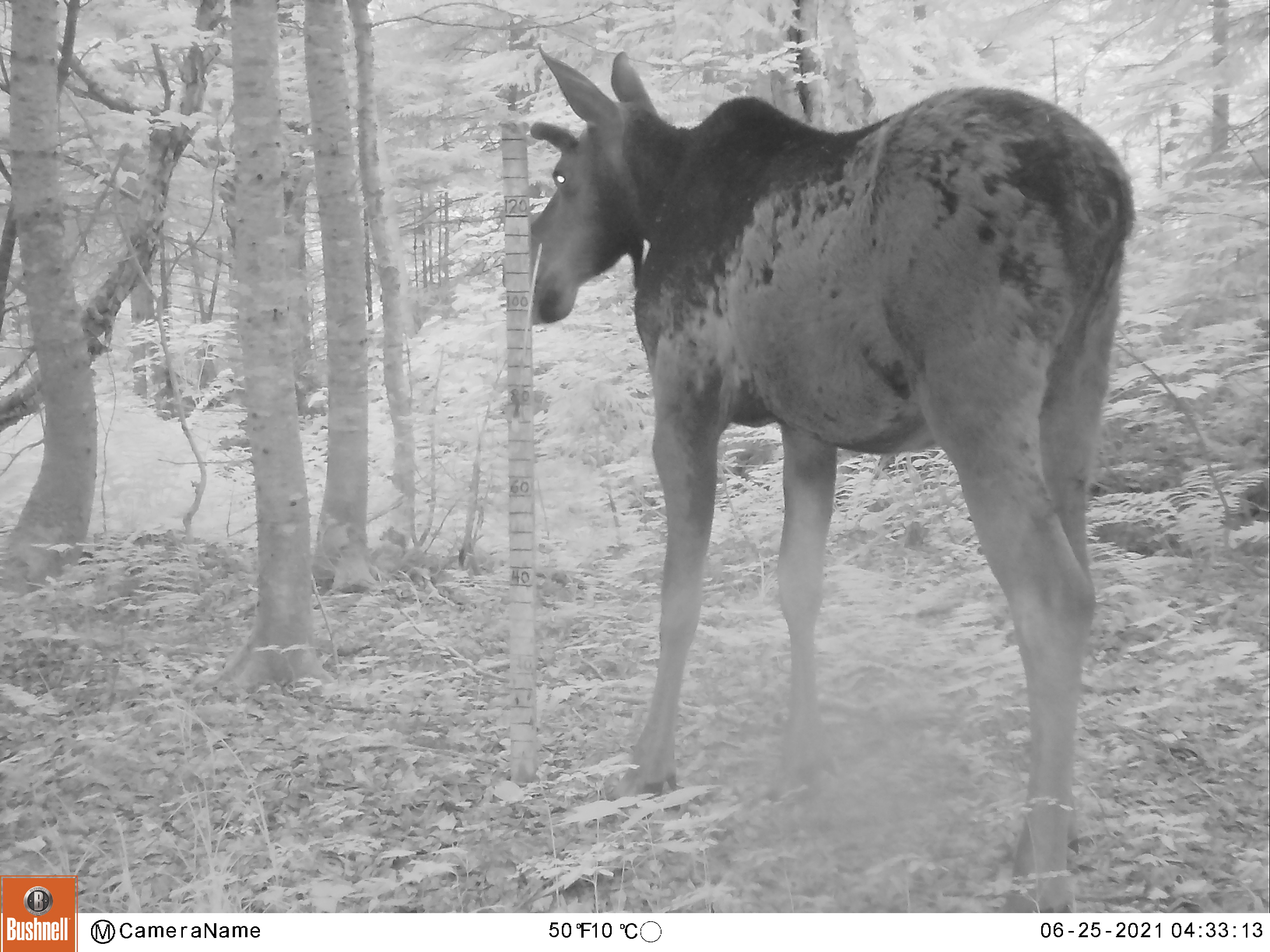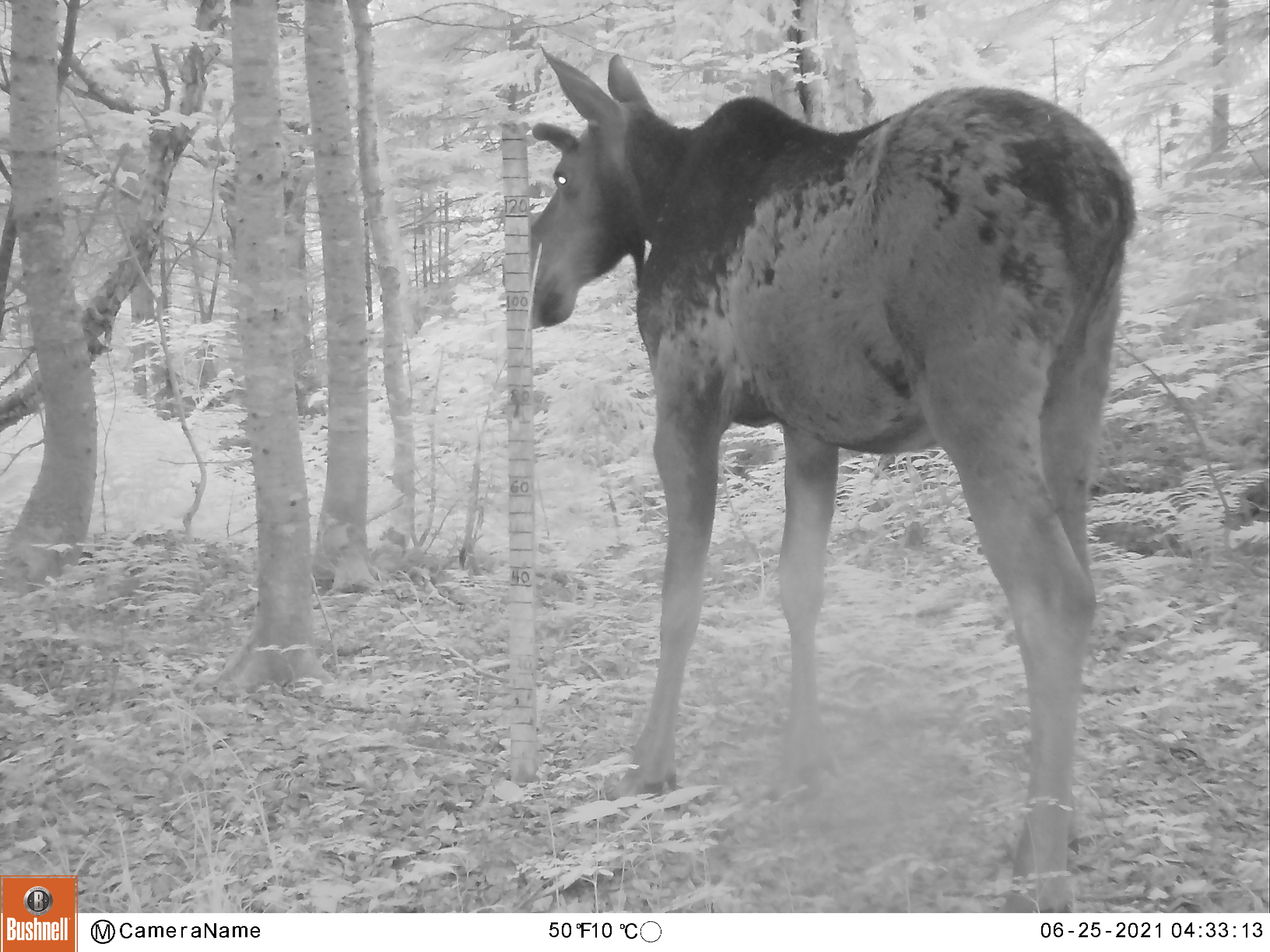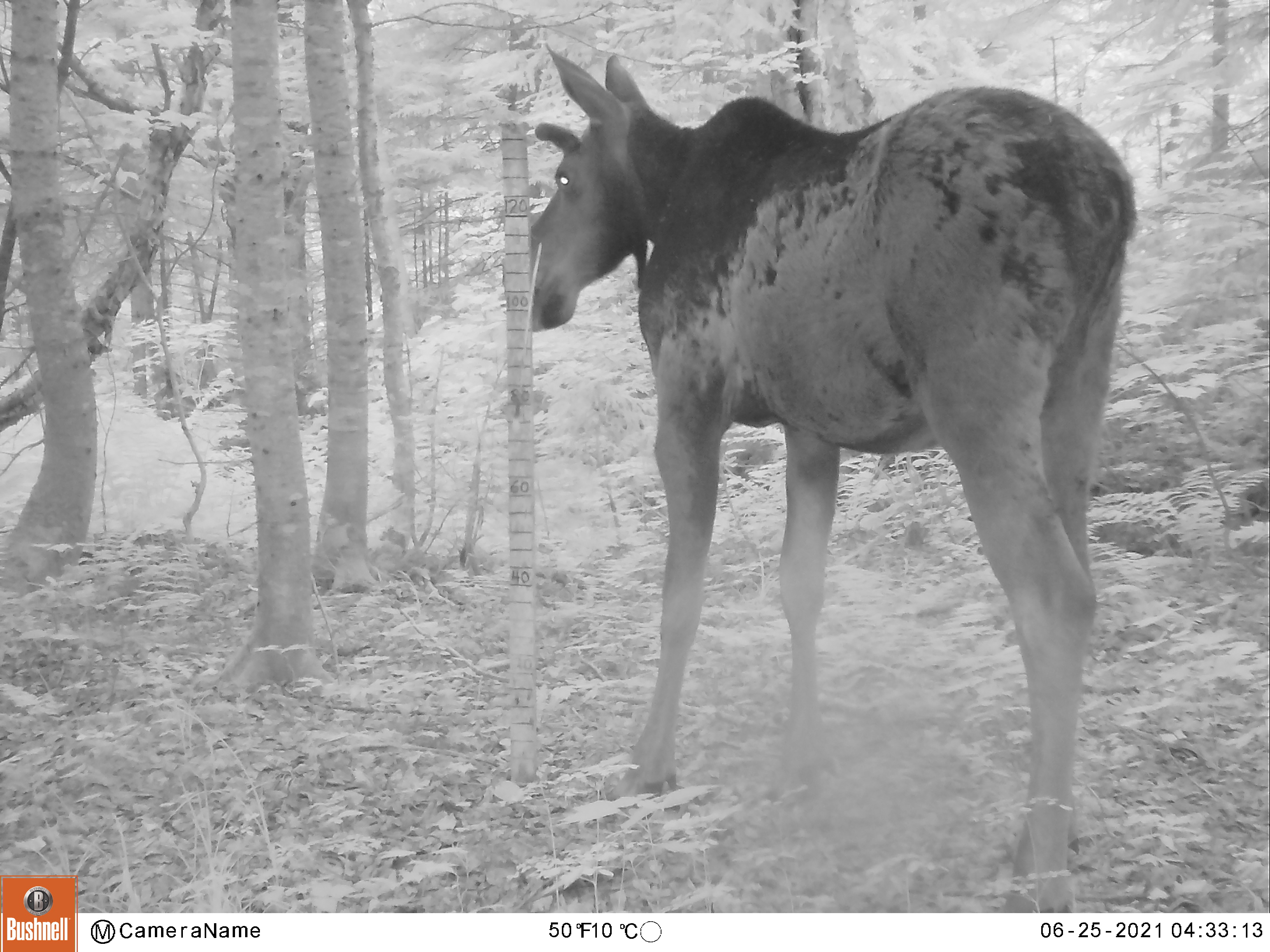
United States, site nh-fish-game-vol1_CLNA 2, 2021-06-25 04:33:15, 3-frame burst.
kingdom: Animalia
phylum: Chordata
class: Mammalia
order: Artiodactyla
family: Cervidae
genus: Alces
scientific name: Alces alces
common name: moose